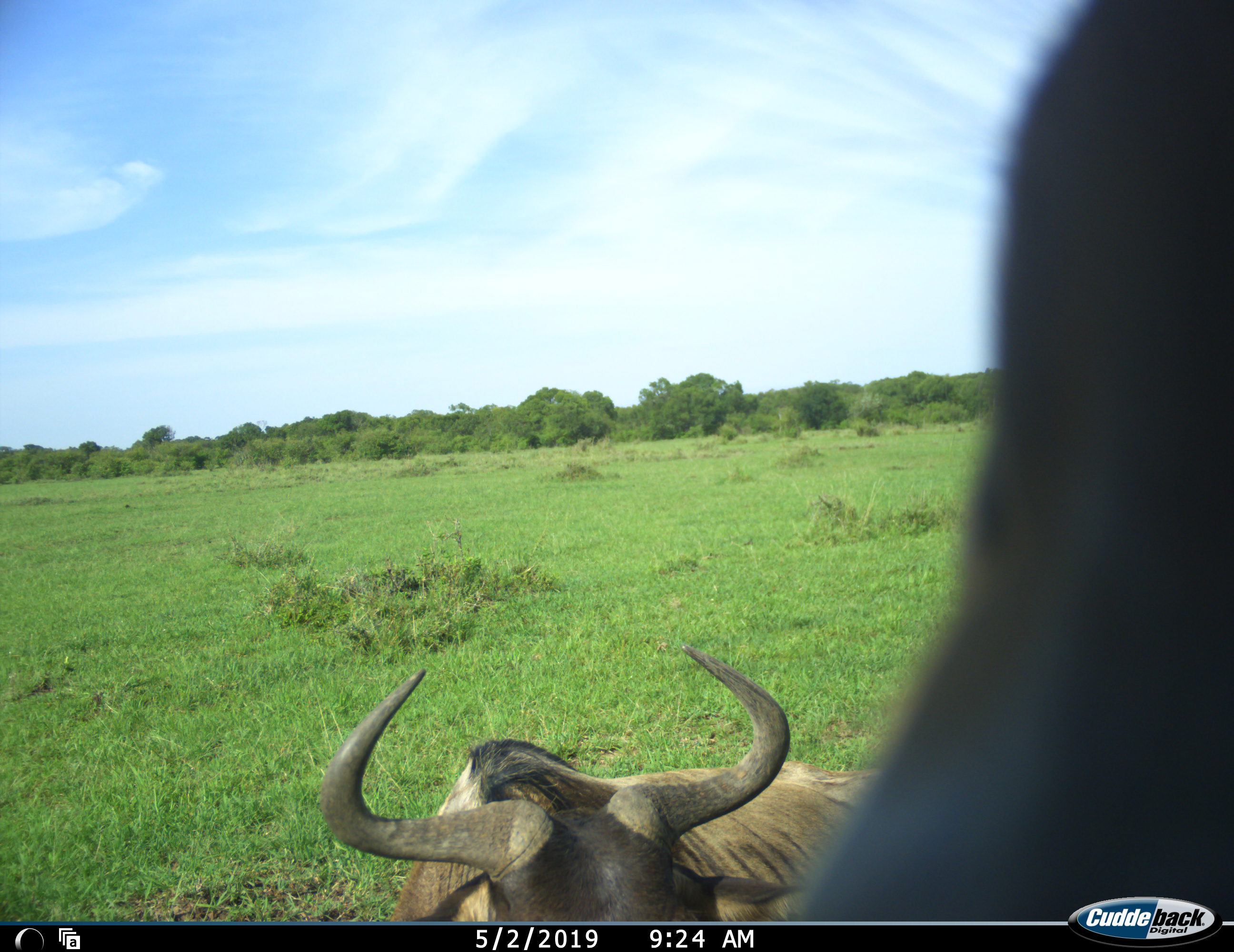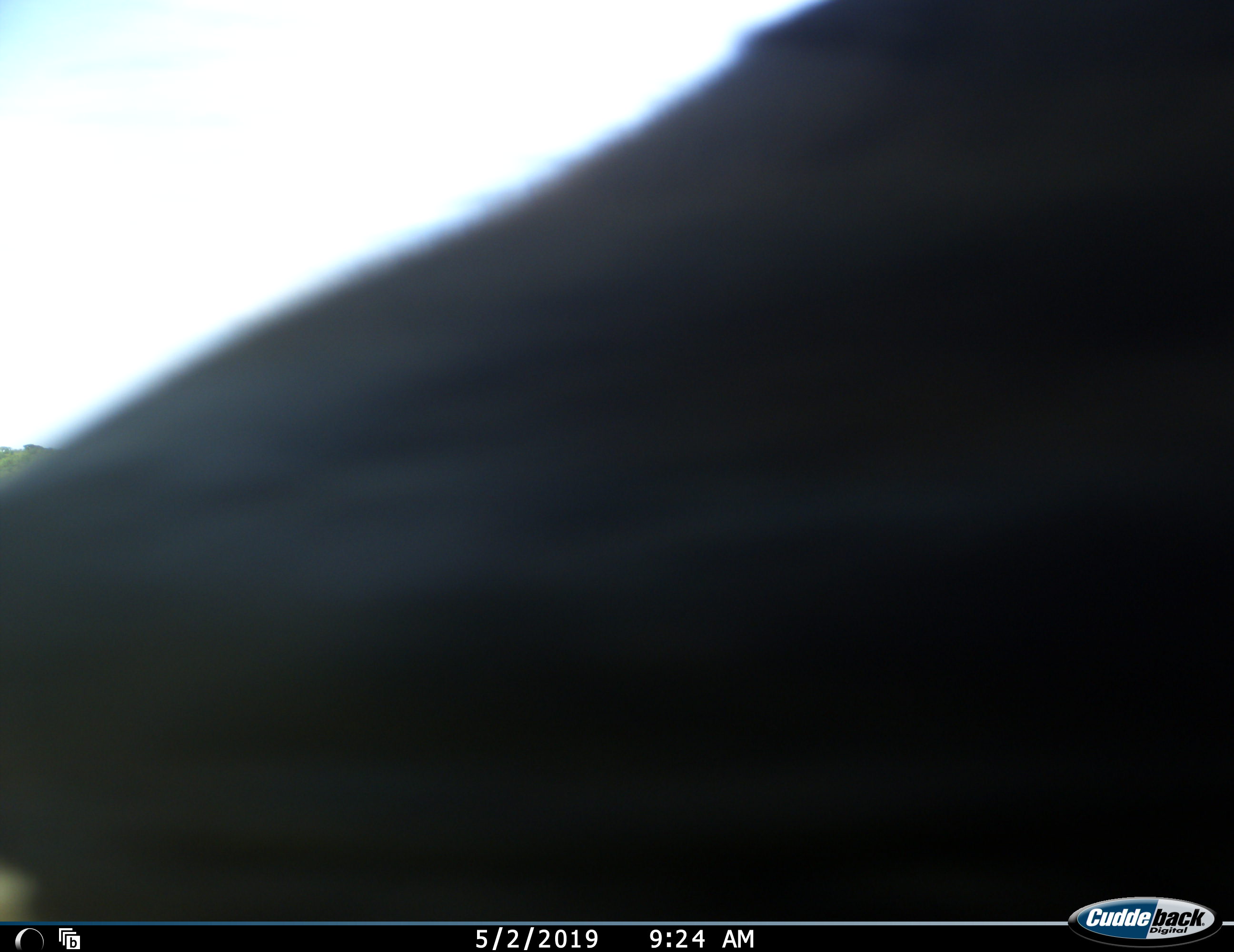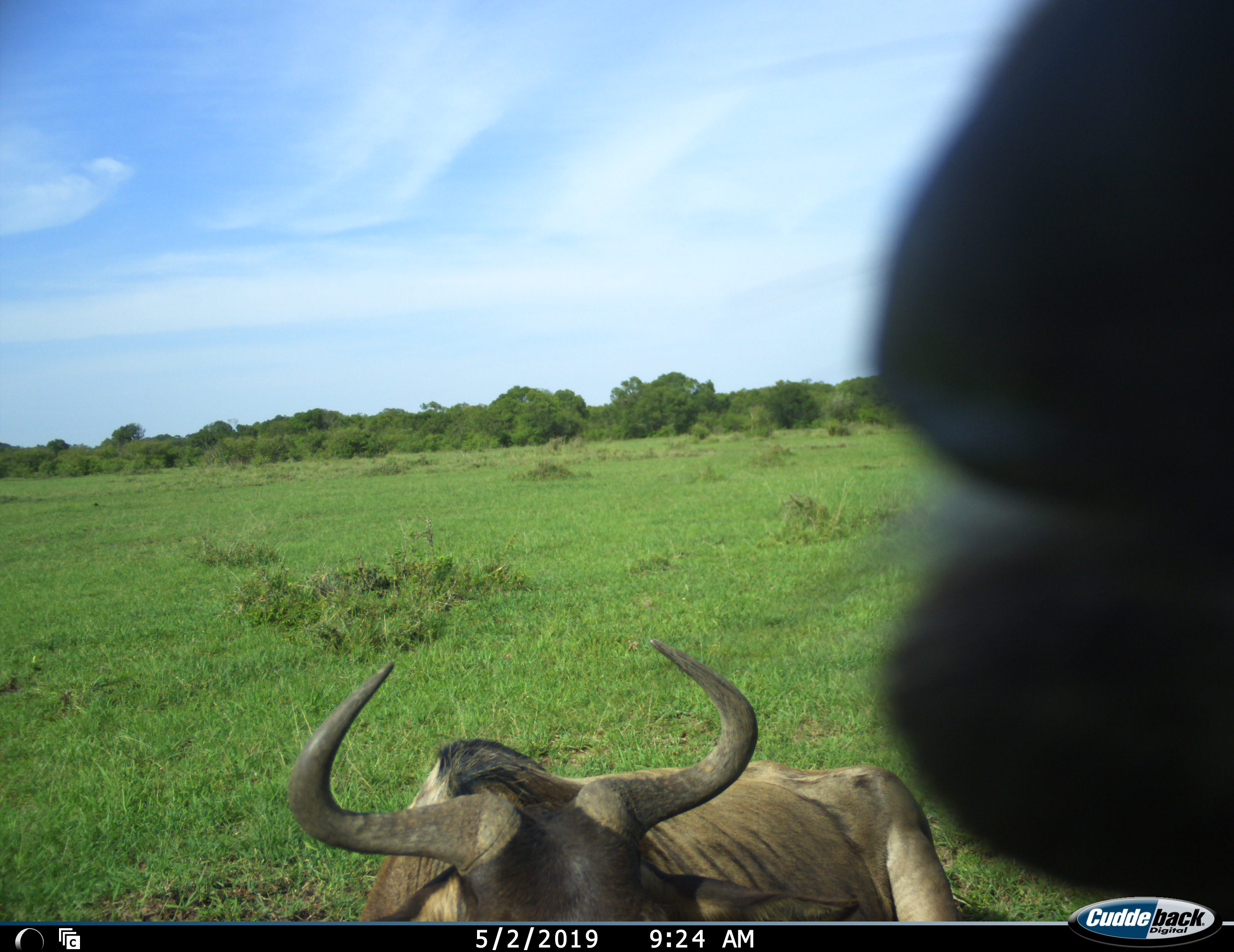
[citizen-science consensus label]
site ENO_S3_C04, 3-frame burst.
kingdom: Animalia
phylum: Chordata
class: Mammalia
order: Artiodactyla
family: Bovidae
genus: Connochaetes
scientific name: Connochaetes taurinus taurinus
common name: blue wildebeest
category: wildebeestblue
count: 2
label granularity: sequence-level